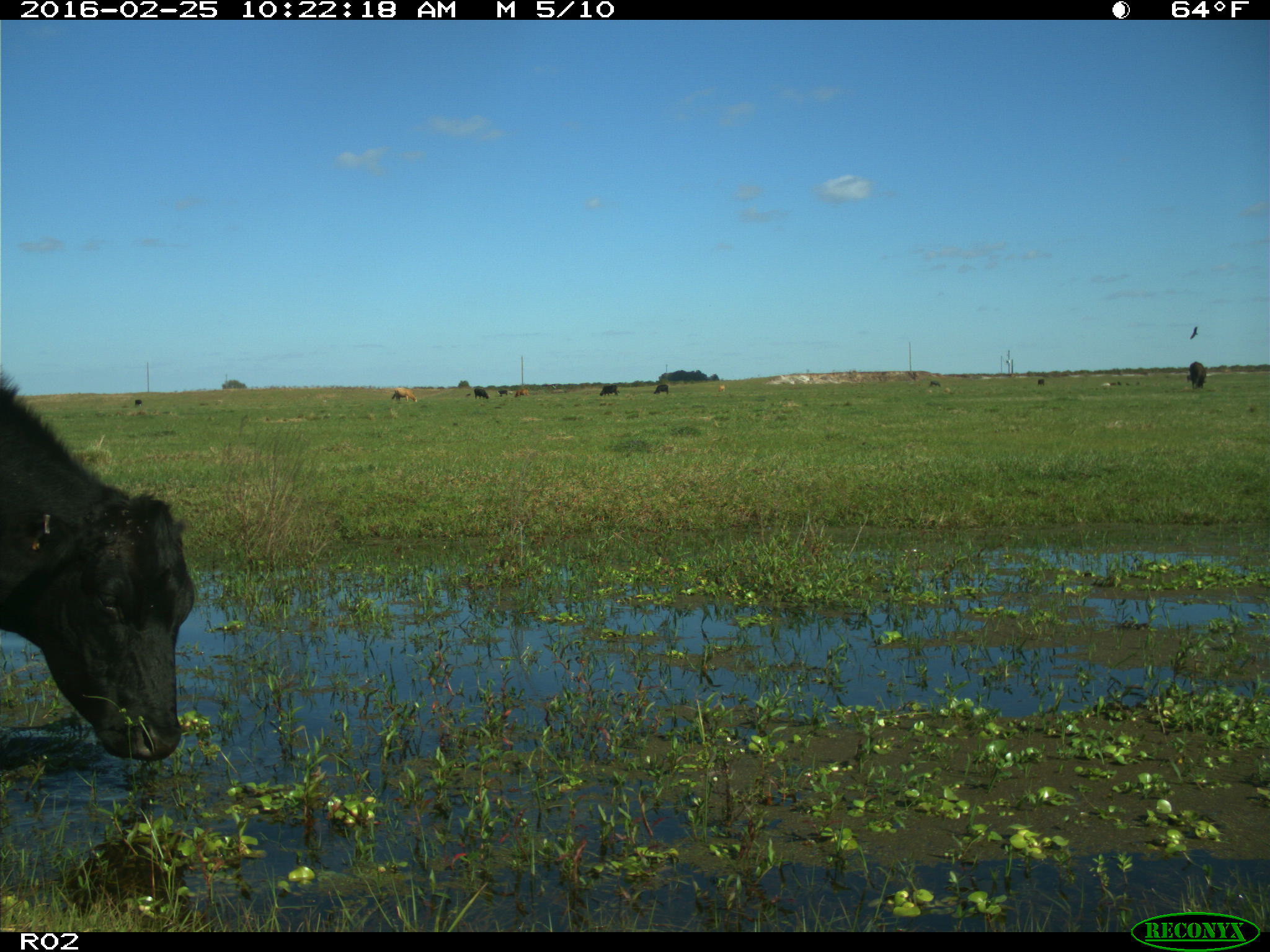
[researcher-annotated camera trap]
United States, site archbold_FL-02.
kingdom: Animalia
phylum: Chordata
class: Mammalia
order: Artiodactyla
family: Bovidae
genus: Bos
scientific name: Bos taurus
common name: domestic cow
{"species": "Bos taurus (domestic cow)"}